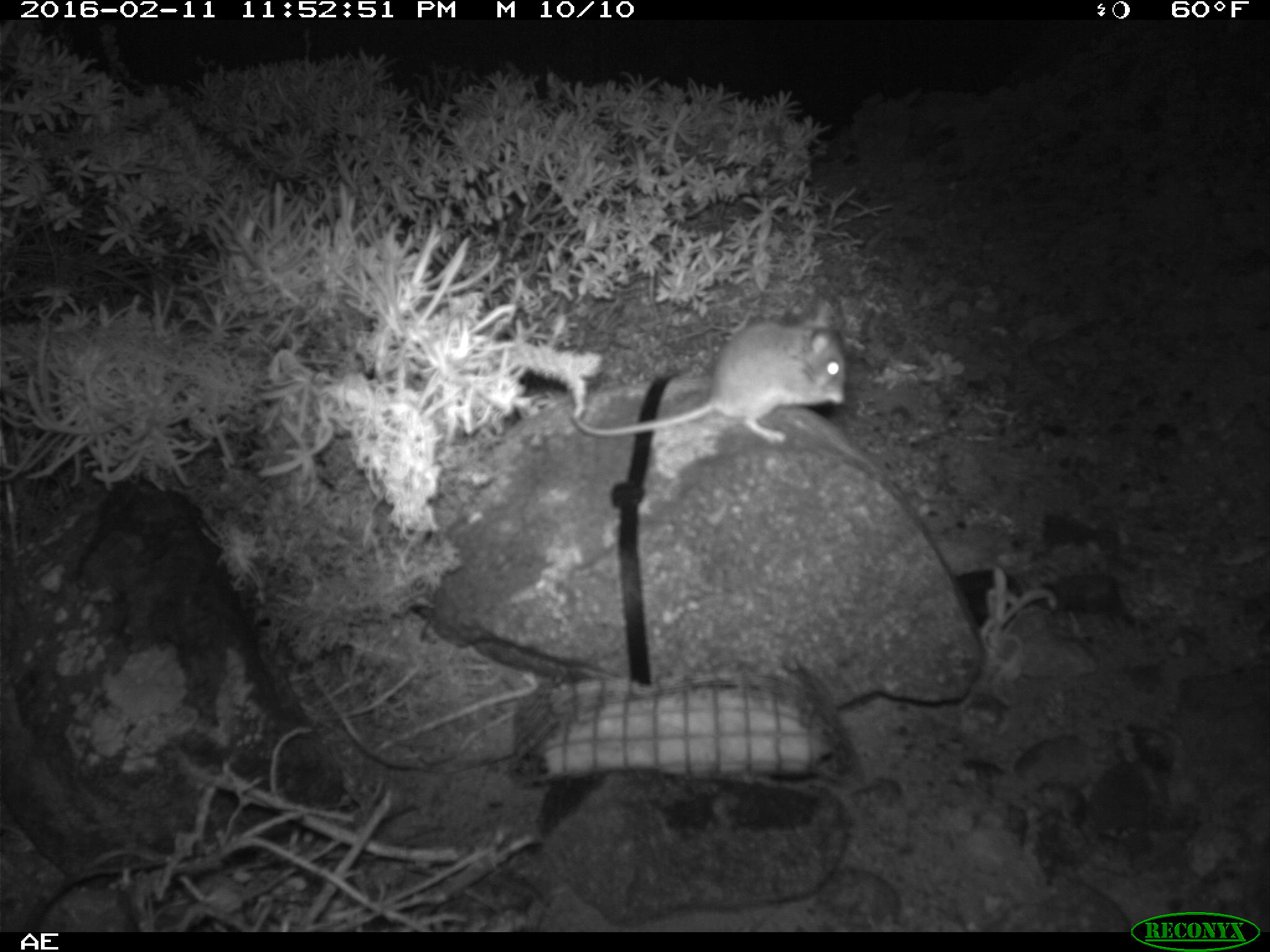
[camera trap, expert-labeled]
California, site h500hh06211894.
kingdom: Animalia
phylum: Chordata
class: Mammalia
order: Rodentia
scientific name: Rodentia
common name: rodent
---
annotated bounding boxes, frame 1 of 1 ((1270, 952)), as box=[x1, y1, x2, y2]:
rodent: box=[568, 299, 845, 444]